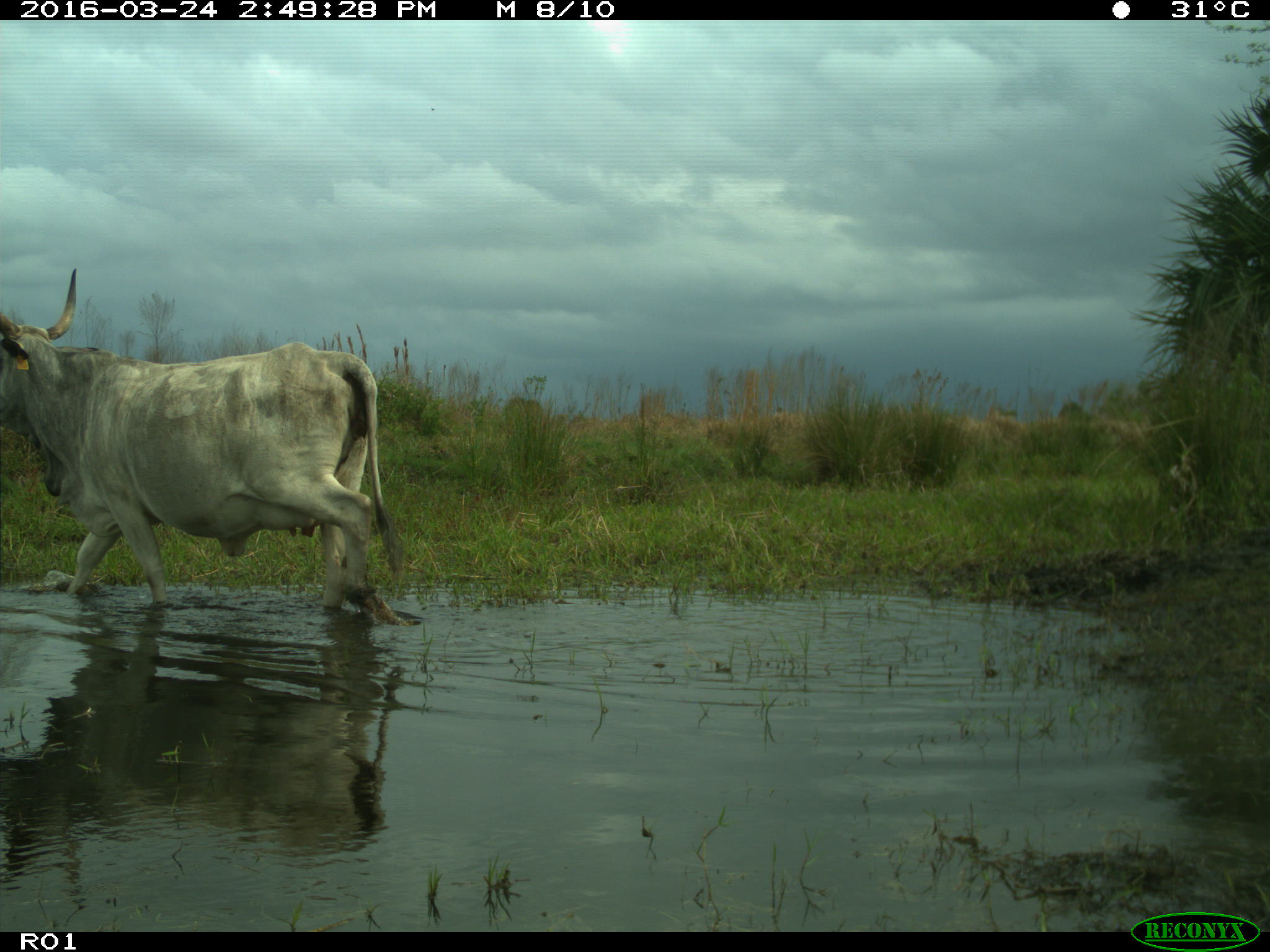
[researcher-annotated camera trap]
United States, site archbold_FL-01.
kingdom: Animalia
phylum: Chordata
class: Mammalia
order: Artiodactyla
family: Bovidae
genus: Bos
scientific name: Bos taurus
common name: domestic cow